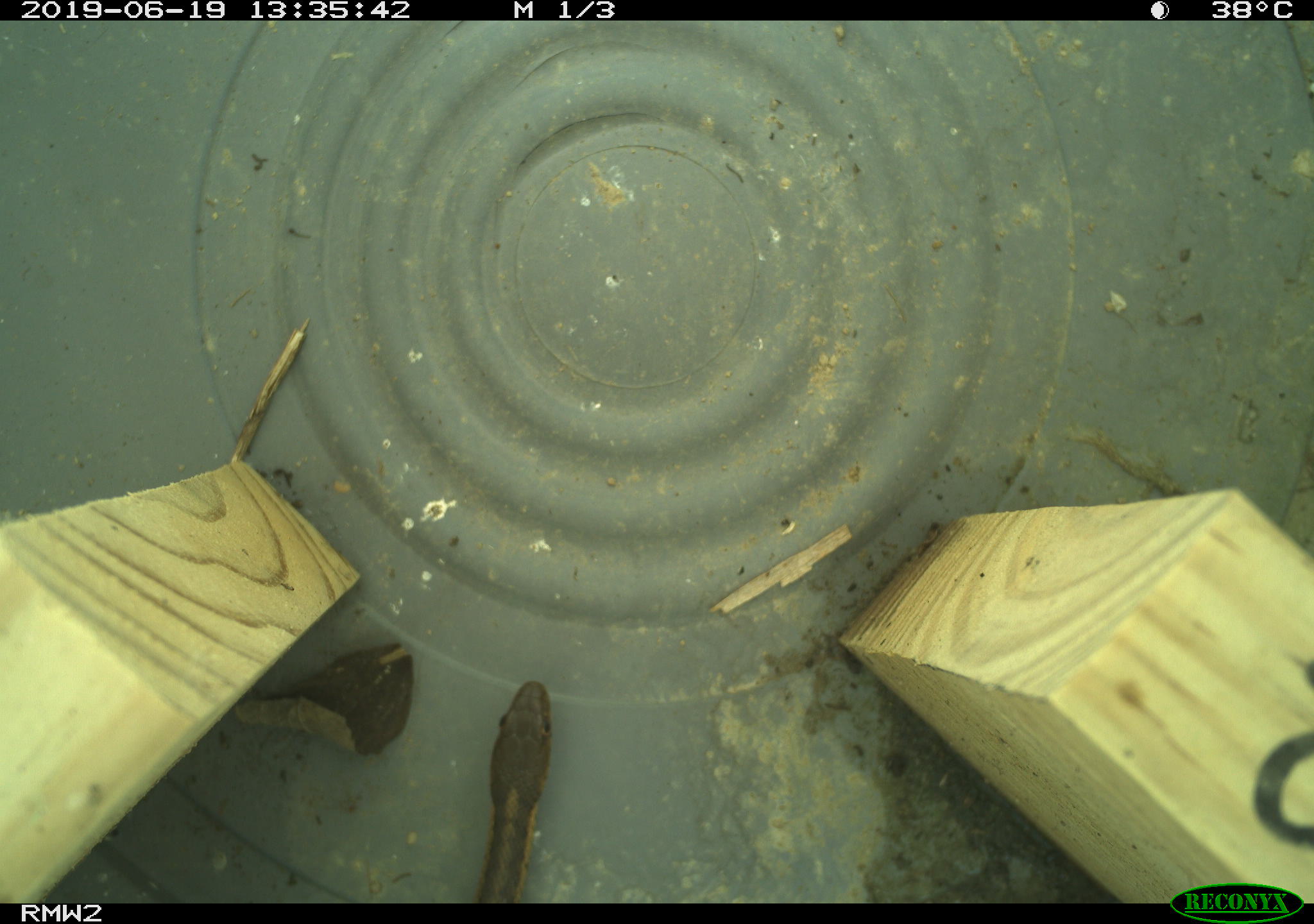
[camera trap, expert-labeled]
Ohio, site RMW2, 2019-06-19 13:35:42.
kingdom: Animalia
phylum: Chordata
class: Reptilia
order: Squamata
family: Scincidae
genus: Plestiodon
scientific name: Plestiodon fasciatus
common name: common five-lined skink